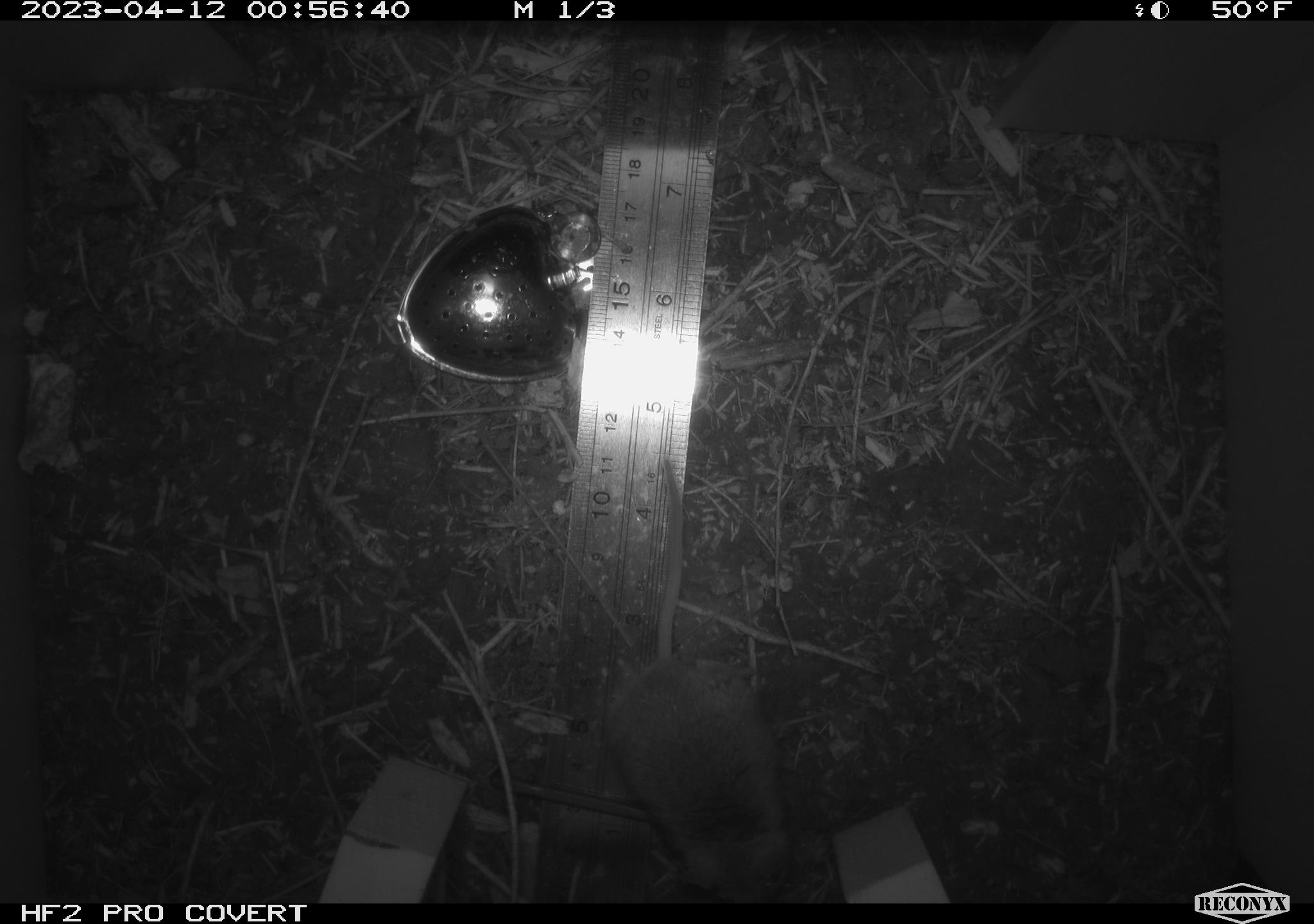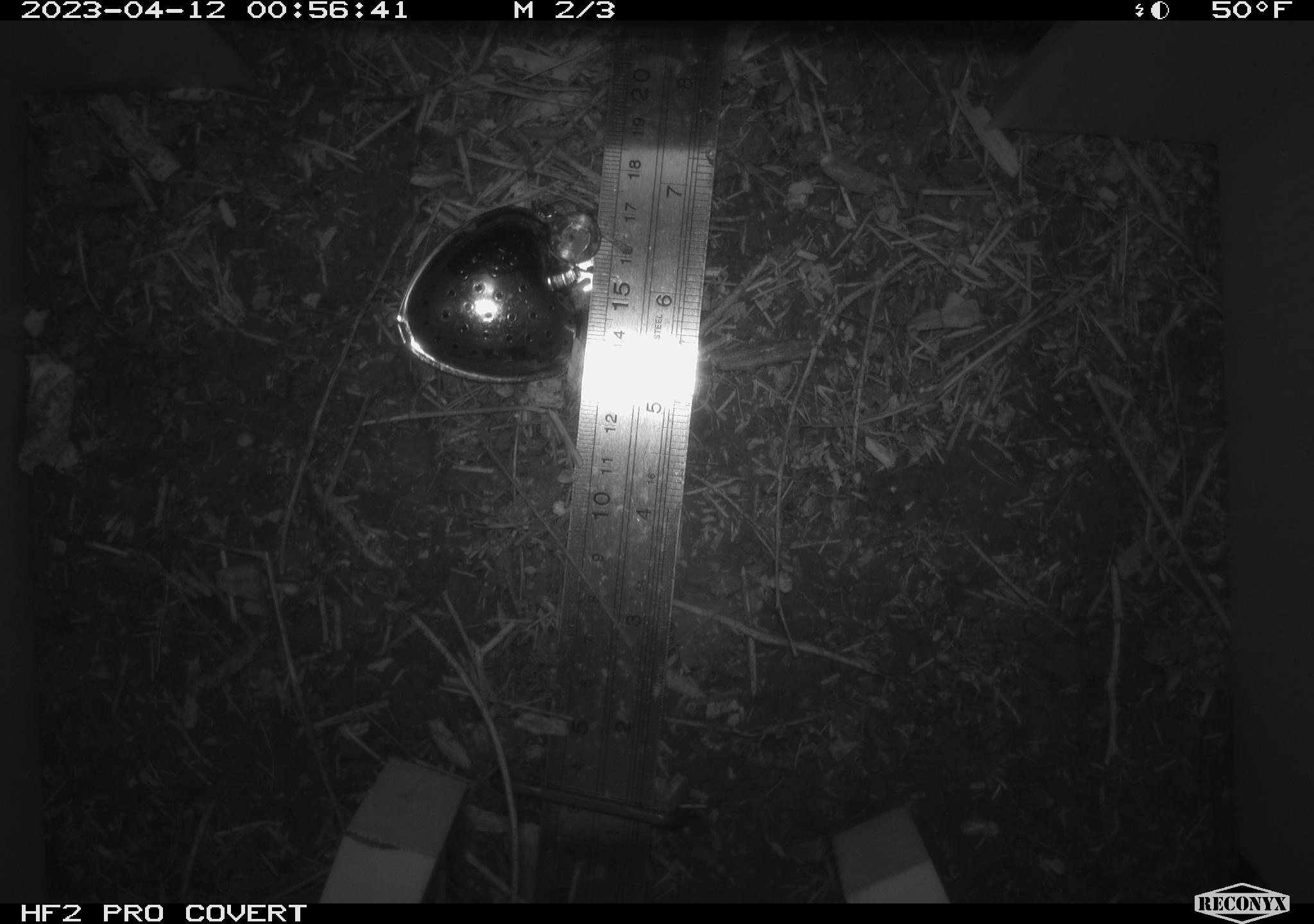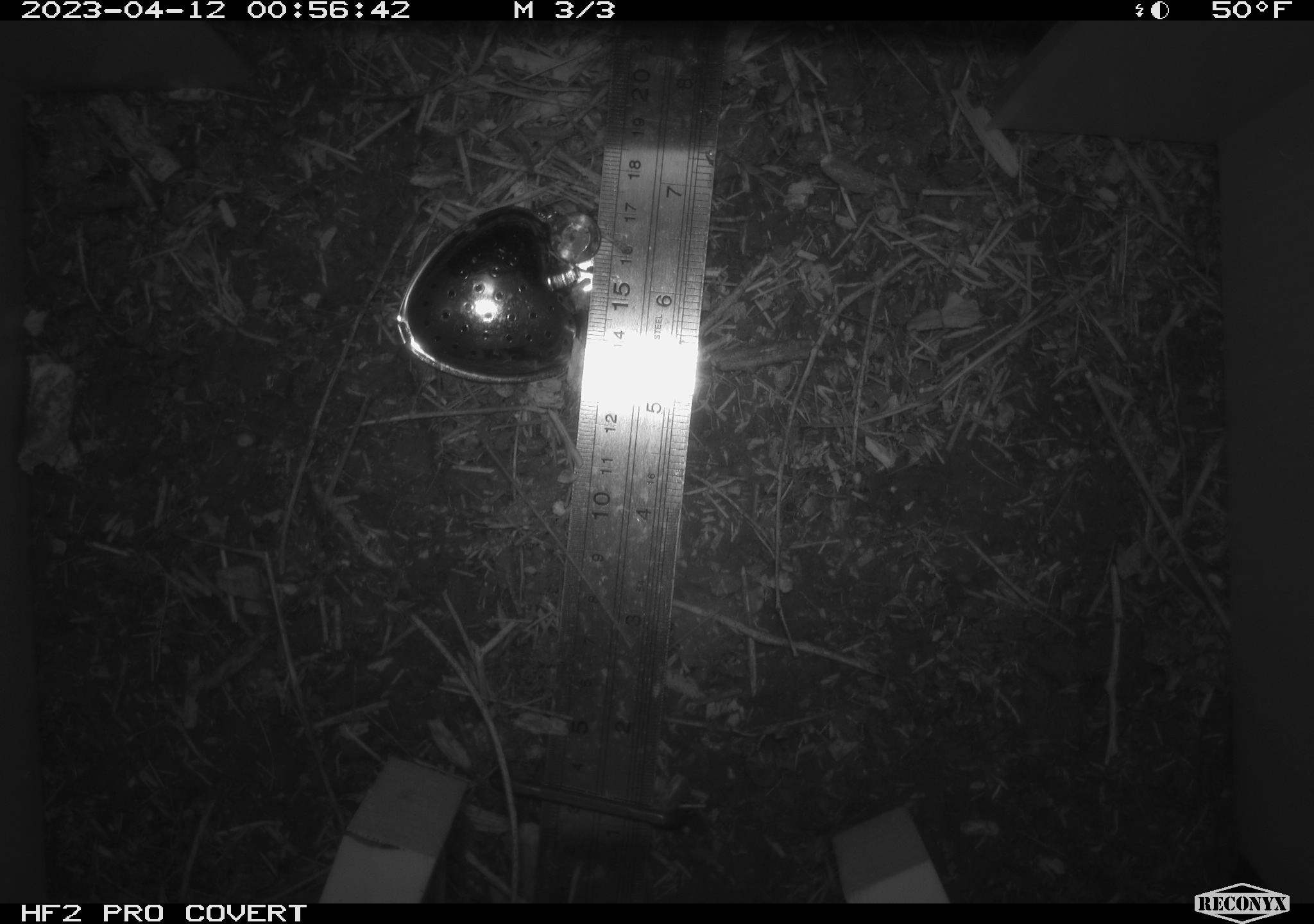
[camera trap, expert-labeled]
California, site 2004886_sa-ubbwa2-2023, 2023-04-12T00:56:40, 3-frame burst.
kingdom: Animalia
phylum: Chordata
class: Mammalia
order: Rodentia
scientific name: Rodentia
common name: mouse species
Mouse species (Rodentia).